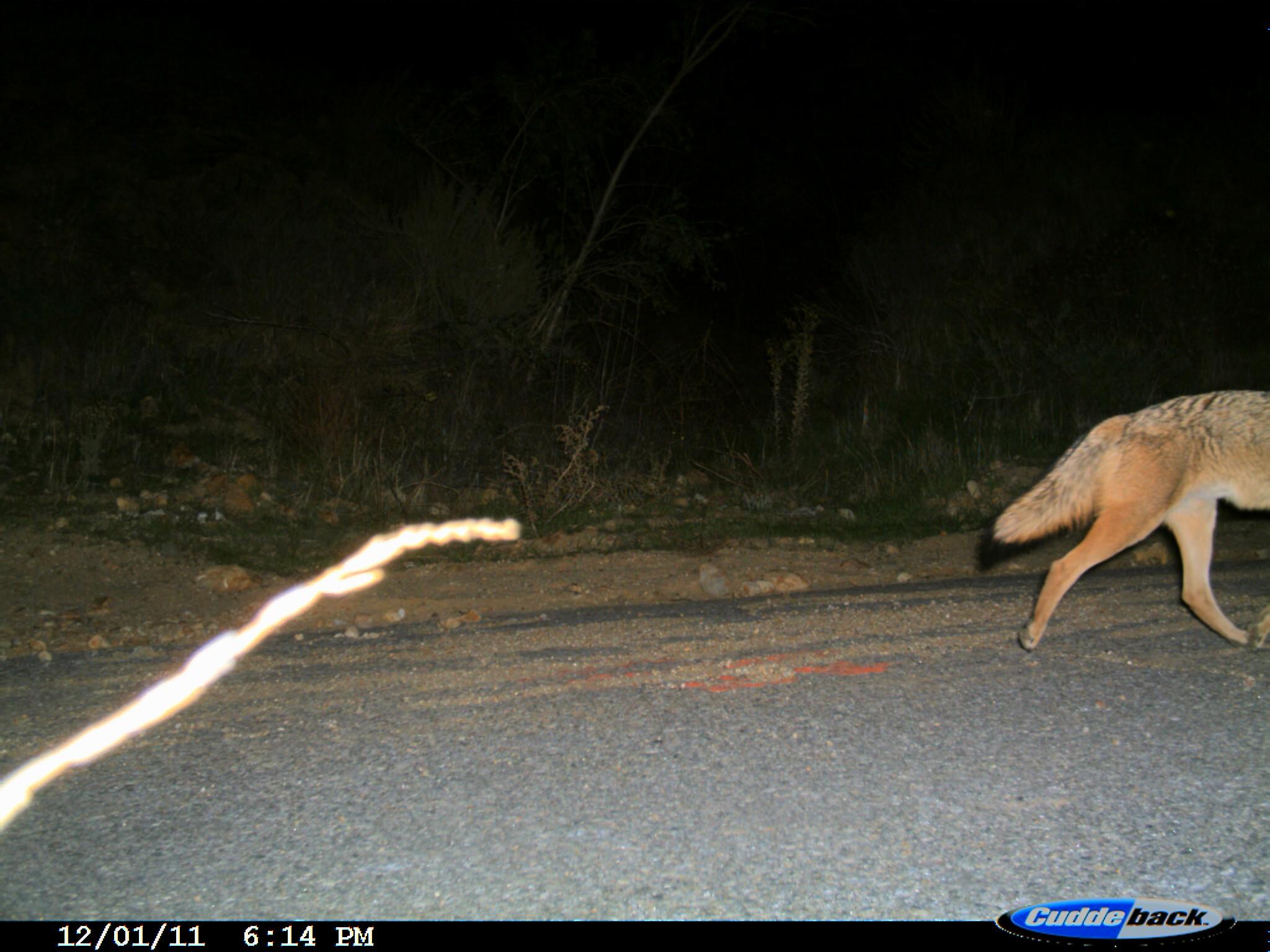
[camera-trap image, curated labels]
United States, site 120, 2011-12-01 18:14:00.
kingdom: Animalia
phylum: Chordata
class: Mammalia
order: Carnivora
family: Canidae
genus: Canis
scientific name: Canis latrans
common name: coyote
Coyote (Canis latrans).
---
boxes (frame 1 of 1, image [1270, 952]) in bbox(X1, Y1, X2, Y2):
coyote: bbox(983, 378, 1270, 658)